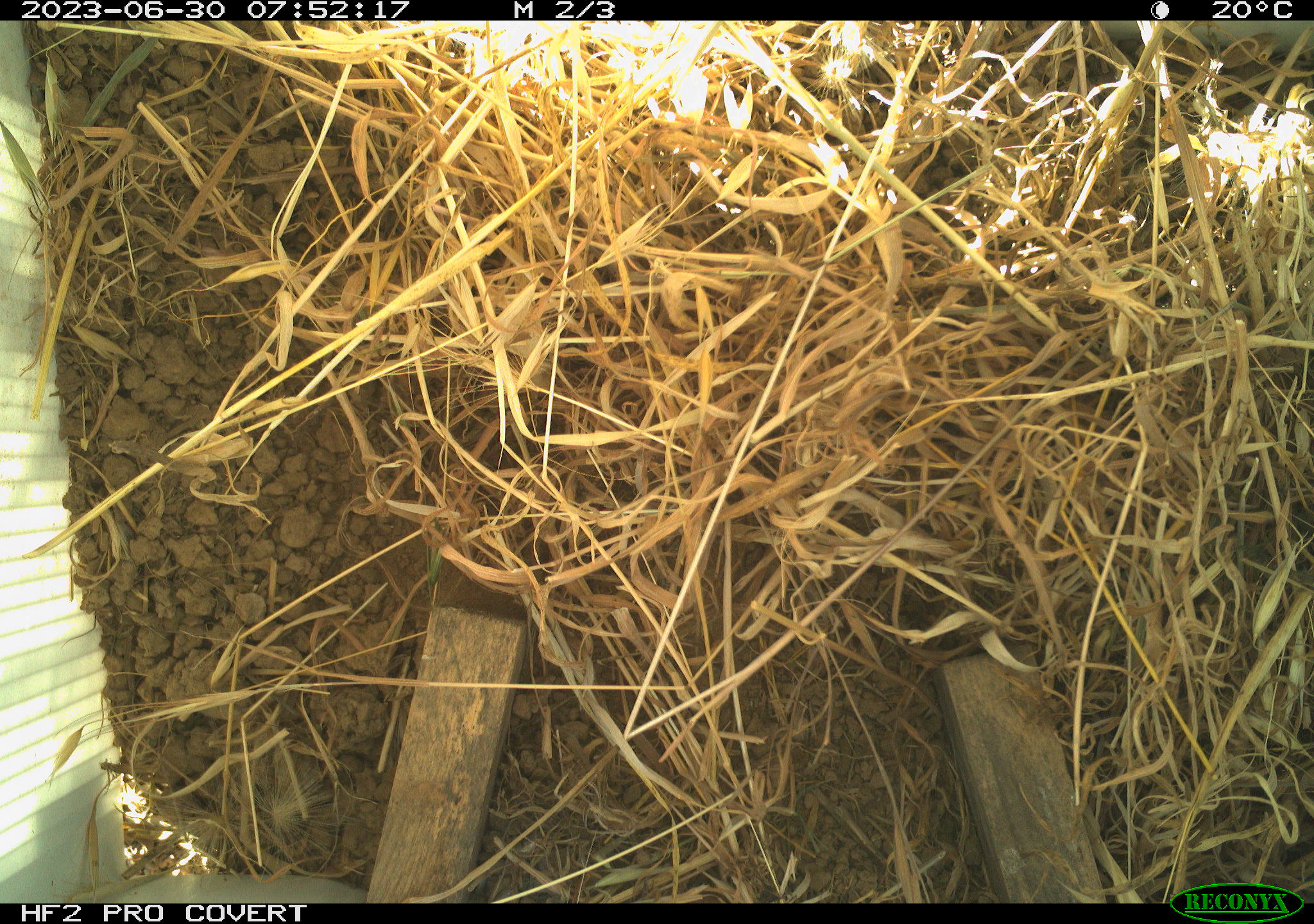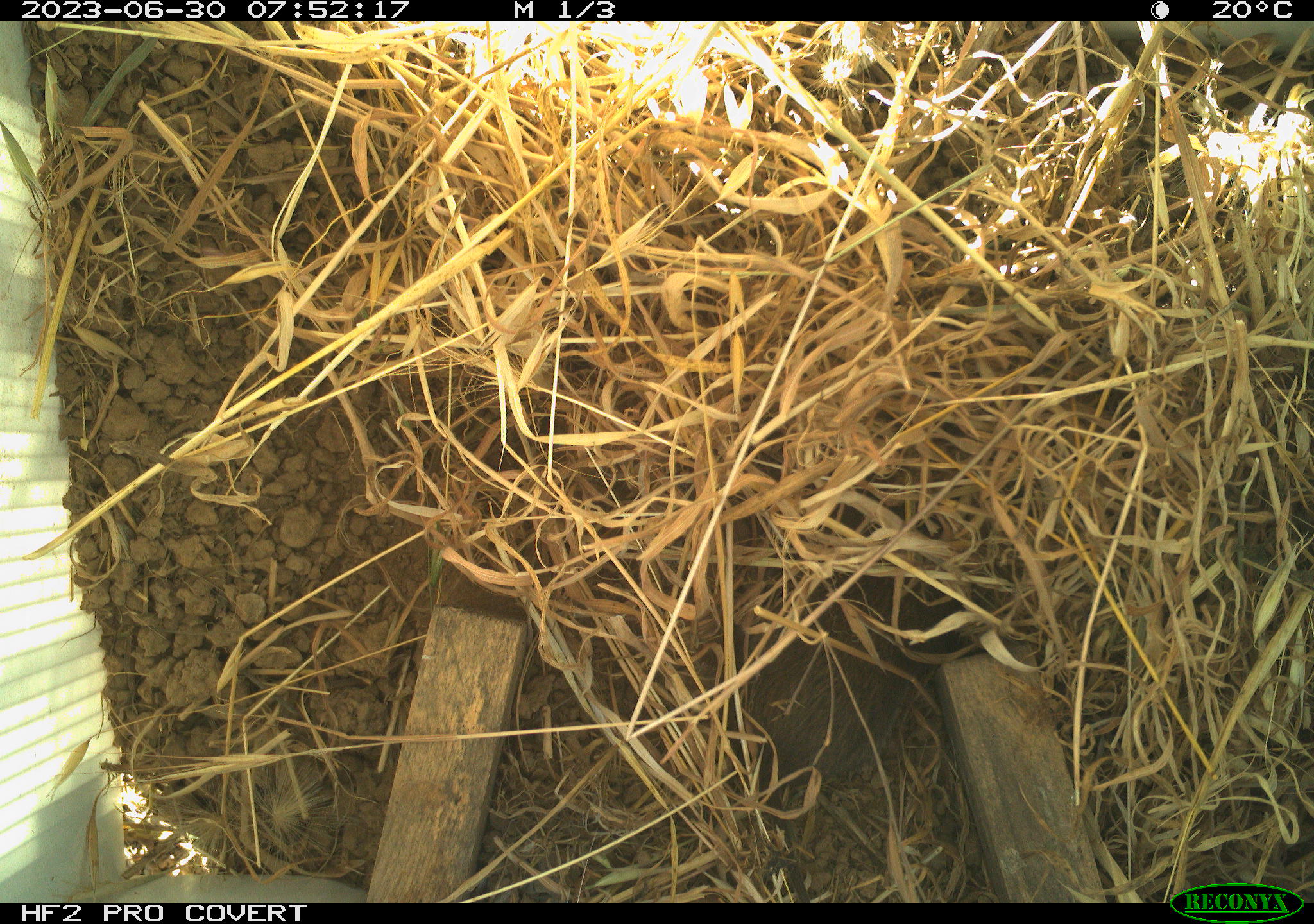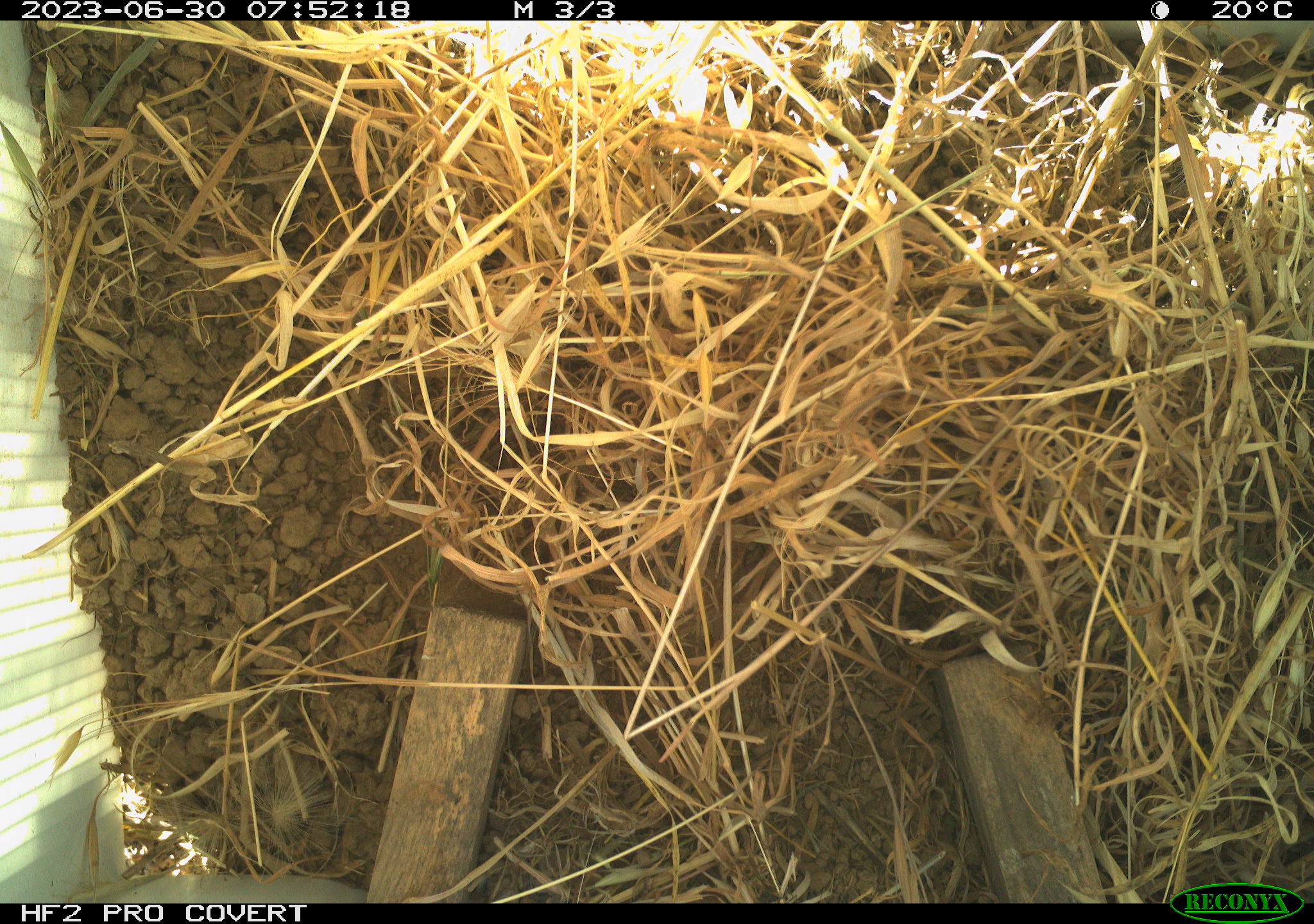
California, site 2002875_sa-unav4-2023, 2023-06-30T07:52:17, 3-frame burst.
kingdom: Animalia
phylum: Chordata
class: Mammalia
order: Rodentia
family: Cricetidae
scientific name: Arvicolinae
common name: voles, lemmings, and muskrats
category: arvicolinae subfamily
Arvicolinae subfamily (voles, lemmings, and muskrats) (Arvicolinae).